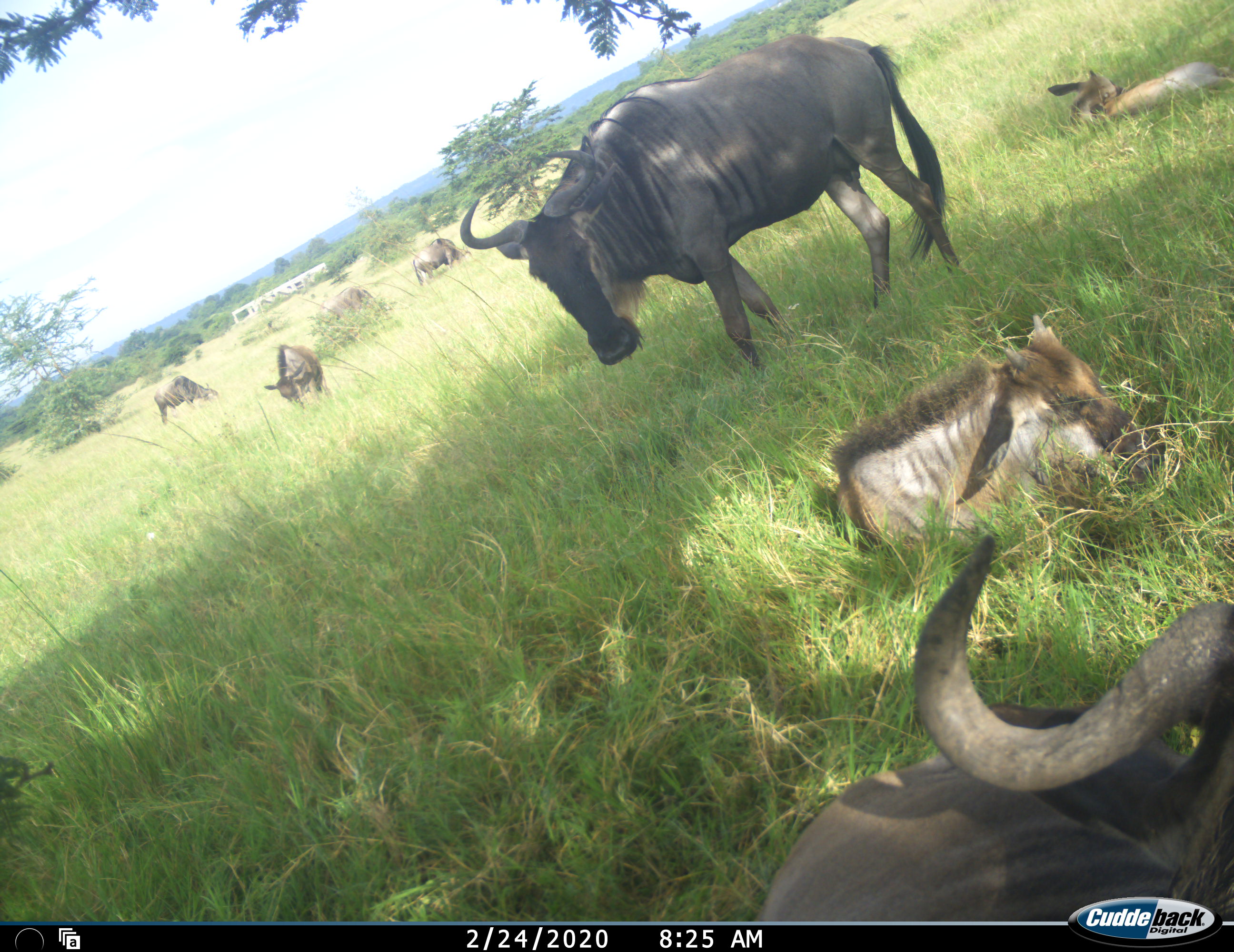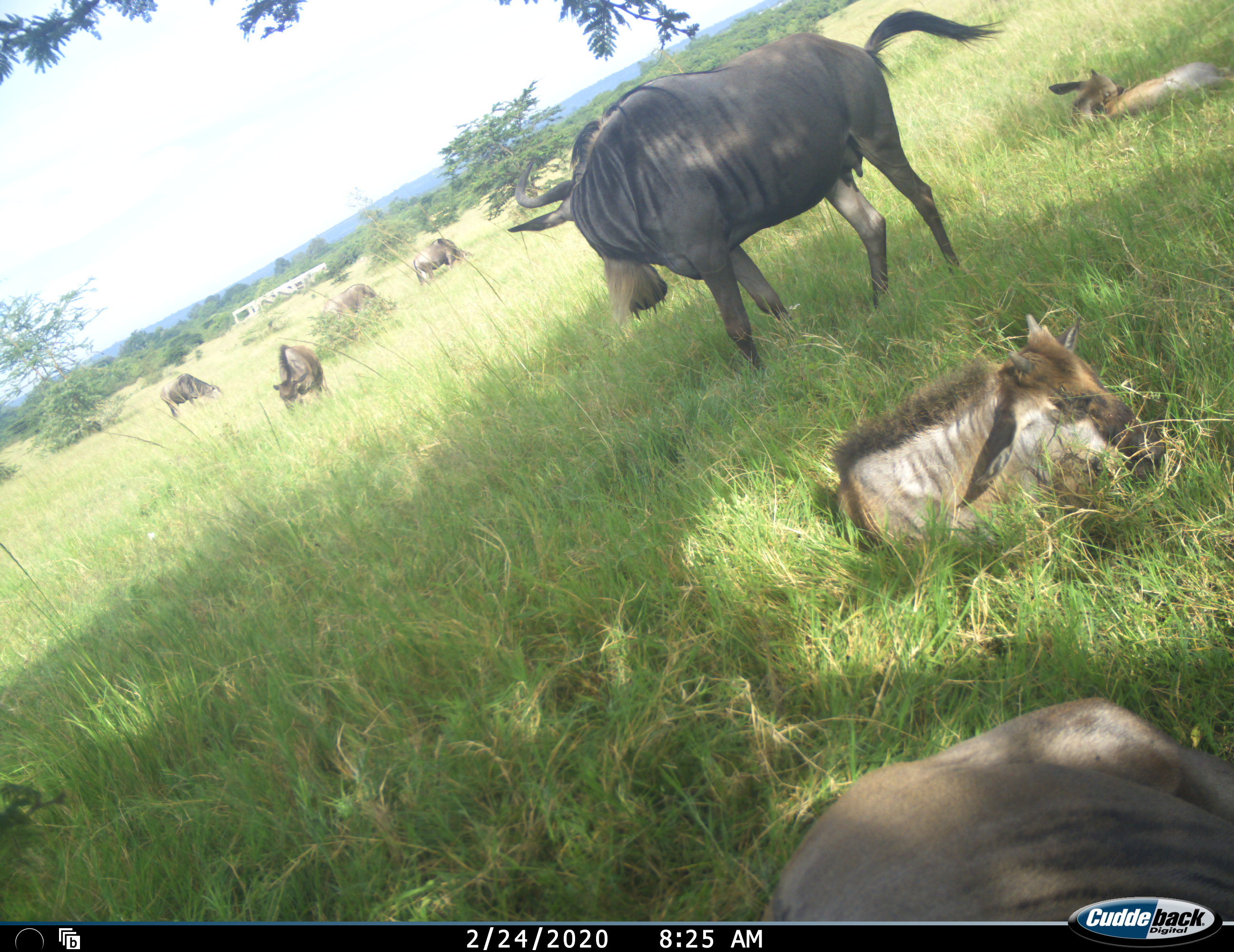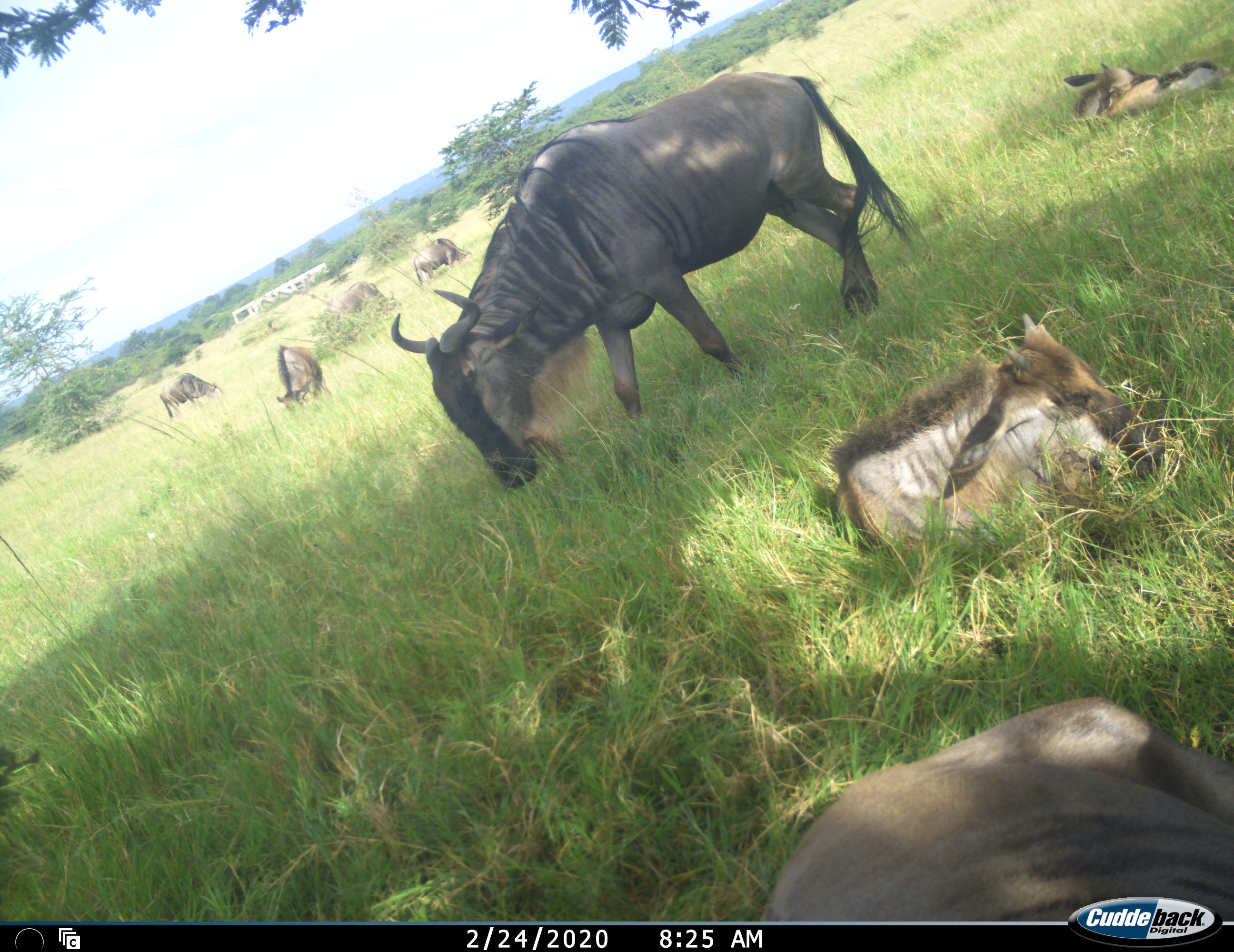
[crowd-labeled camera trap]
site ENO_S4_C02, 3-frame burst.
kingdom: Animalia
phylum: Chordata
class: Mammalia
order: Artiodactyla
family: Bovidae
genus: Connochaetes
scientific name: Connochaetes taurinus taurinus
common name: blue wildebeest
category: wildebeestblue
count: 8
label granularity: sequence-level